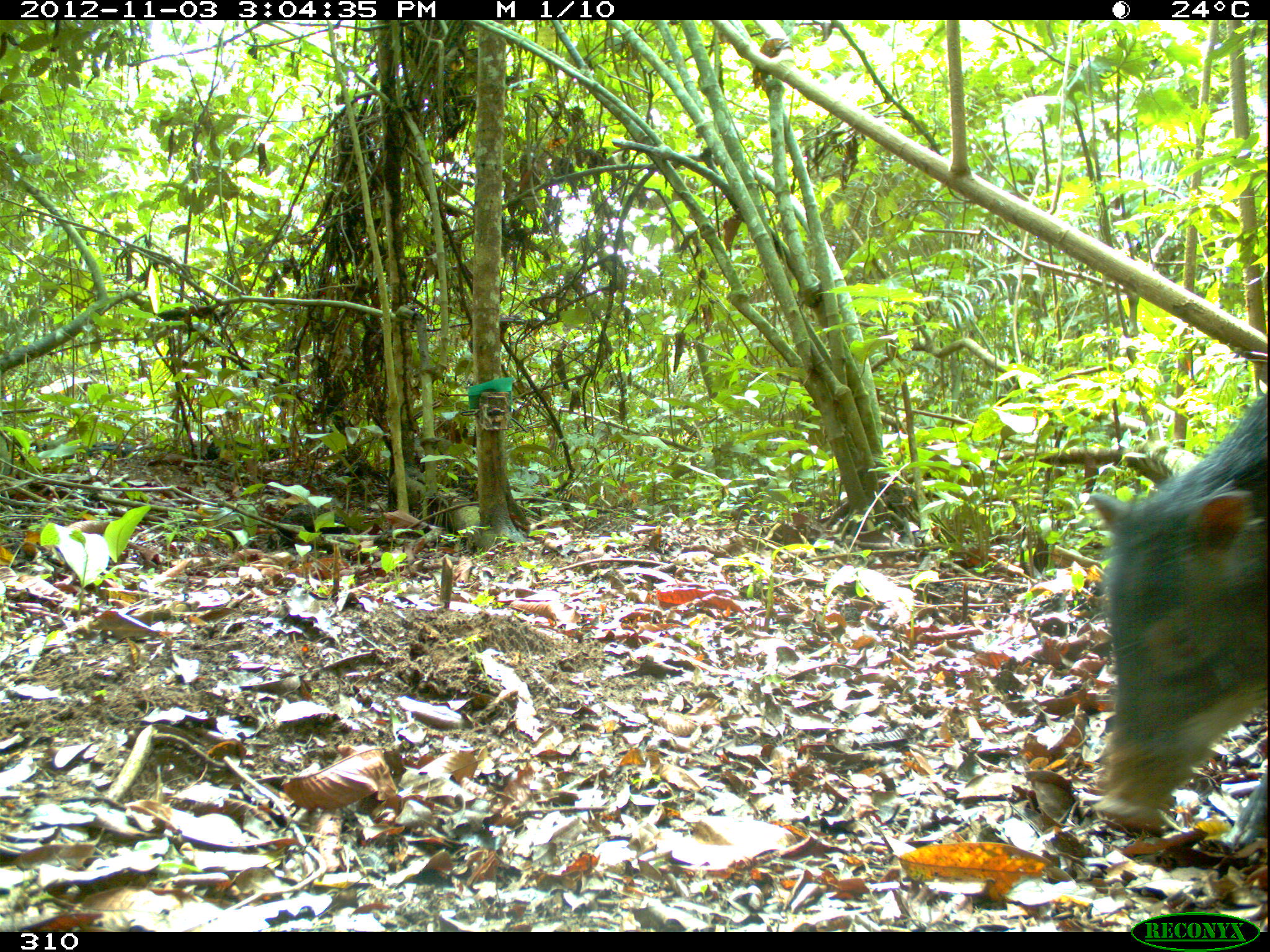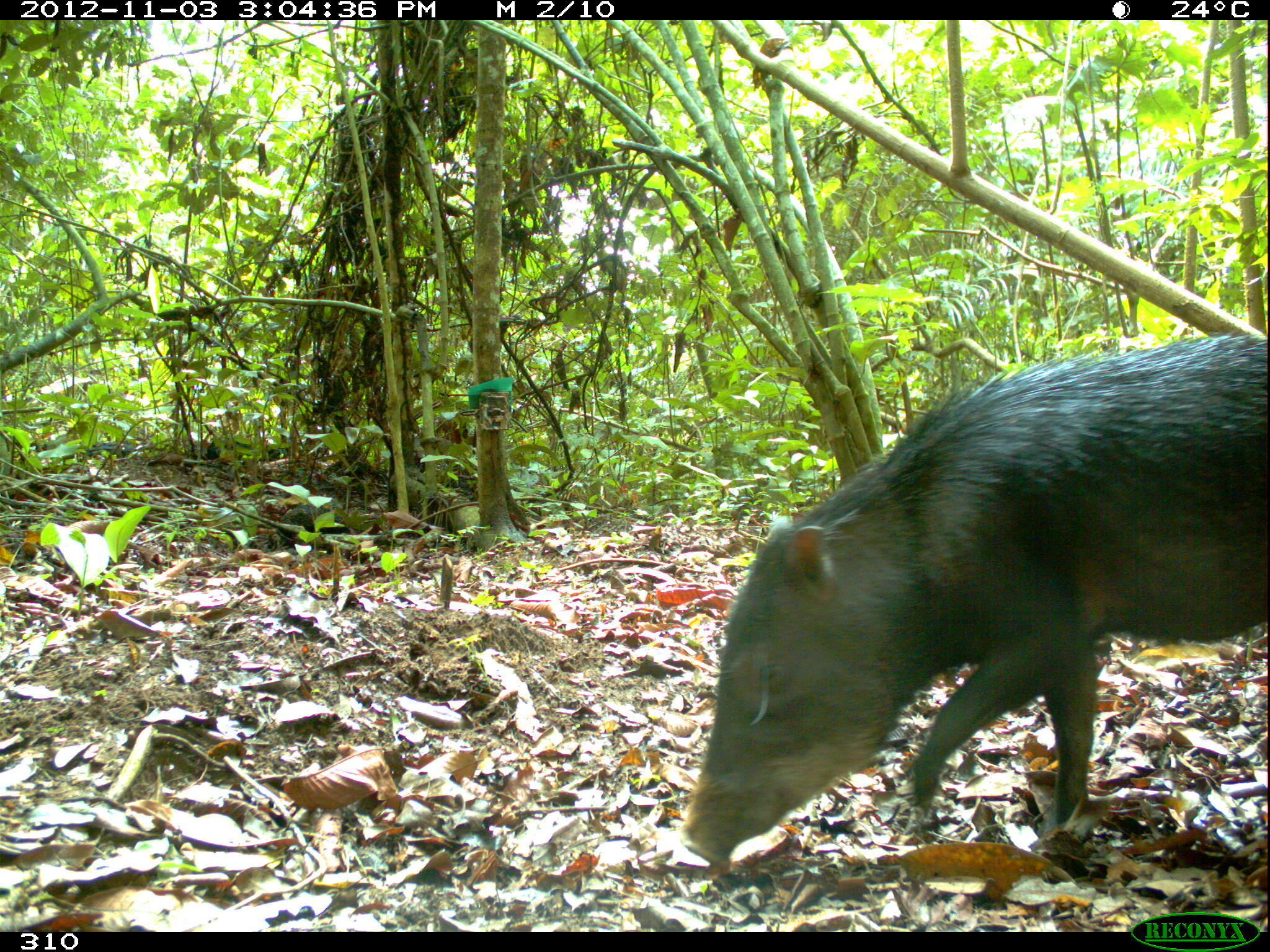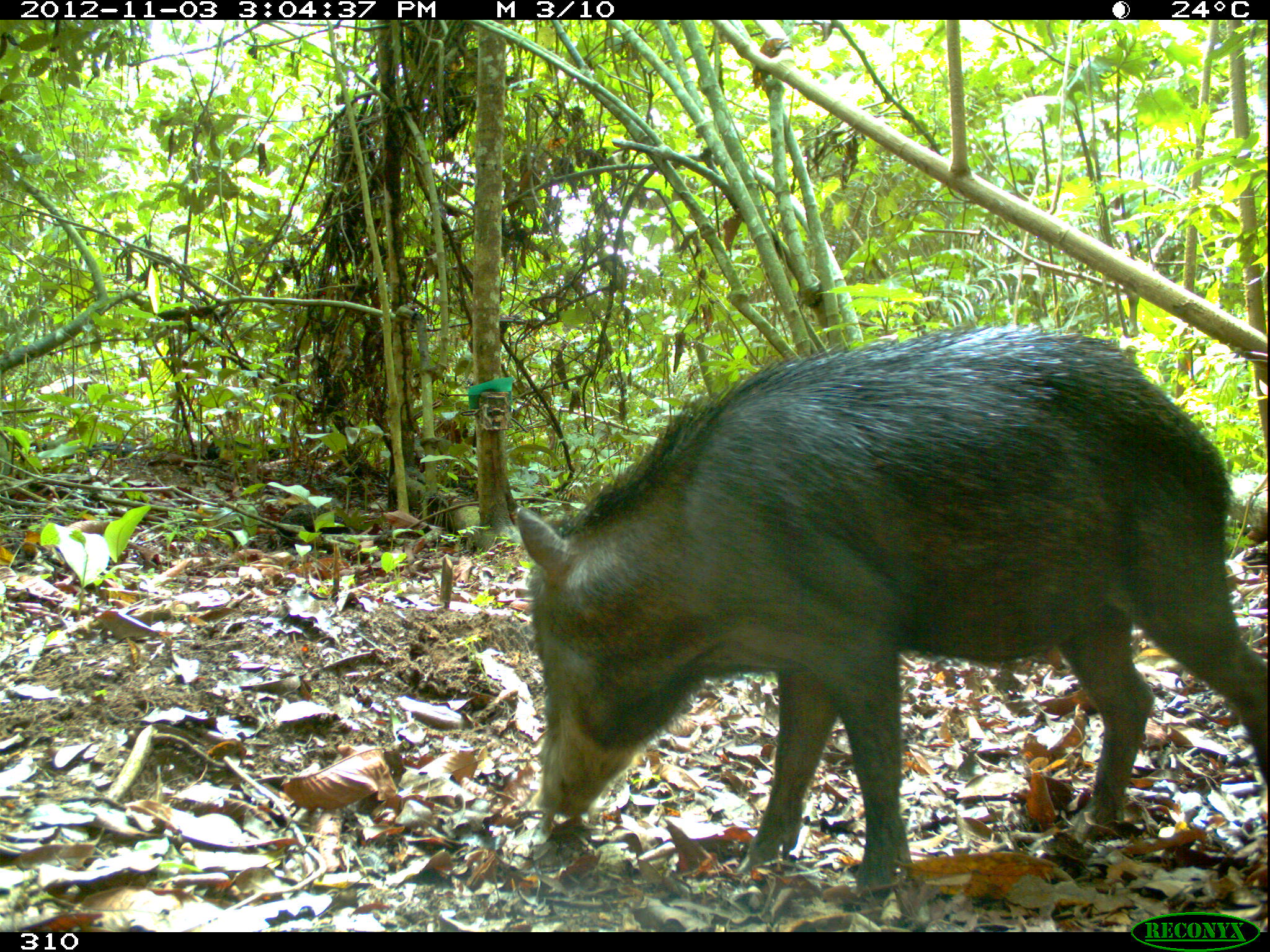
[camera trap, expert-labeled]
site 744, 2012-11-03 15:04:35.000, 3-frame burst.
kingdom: Animalia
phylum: Chordata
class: Mammalia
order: Artiodactyla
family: Tayassuidae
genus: Tayassu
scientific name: Tayassu pecari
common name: white-lipped peccary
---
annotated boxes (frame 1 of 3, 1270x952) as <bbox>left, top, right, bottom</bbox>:
tayassu pecari: <bbox>1088, 392, 1270, 844</bbox>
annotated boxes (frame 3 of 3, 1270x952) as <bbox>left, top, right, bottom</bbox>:
tayassu pecari: <bbox>511, 326, 1270, 889</bbox>